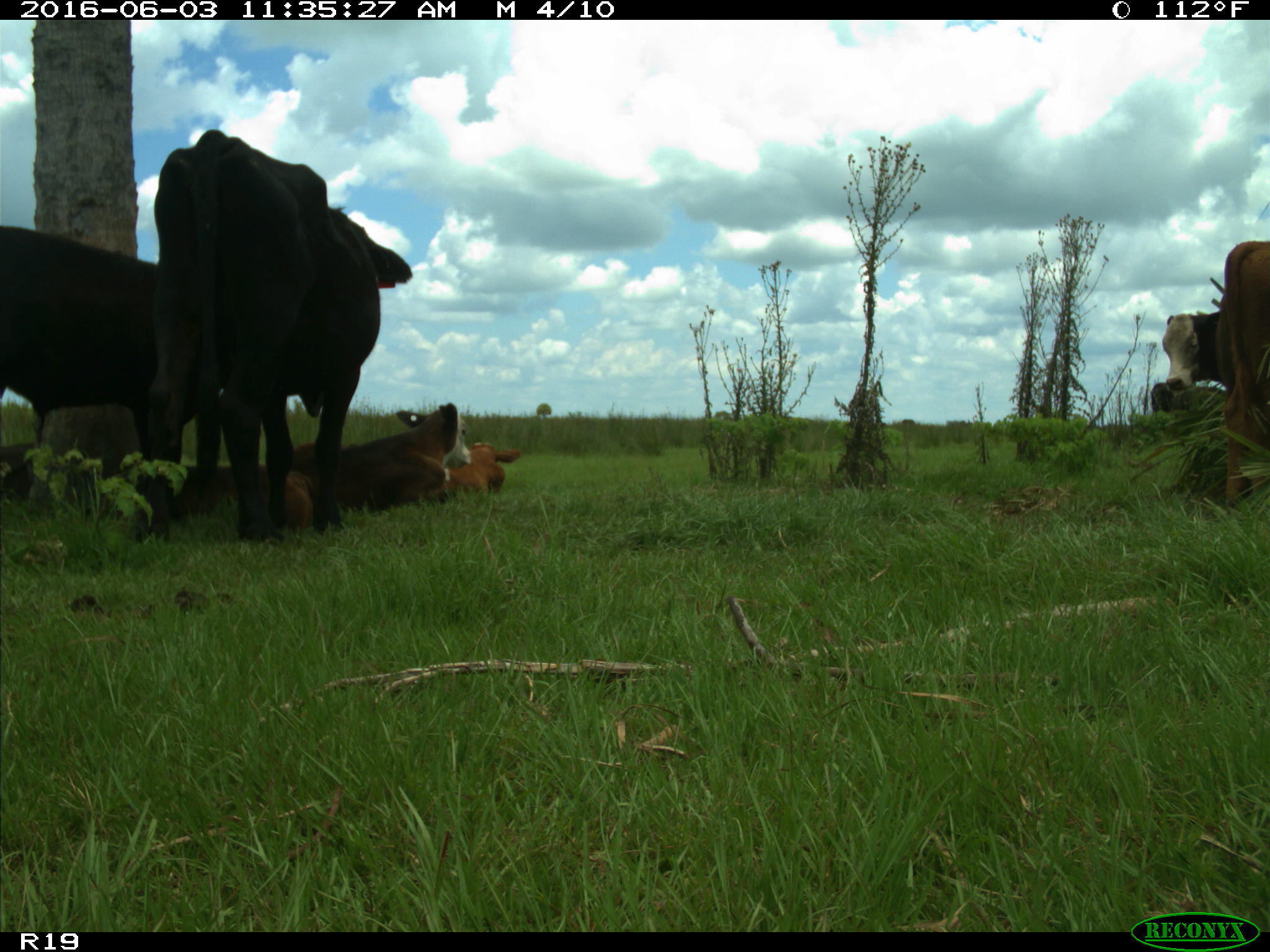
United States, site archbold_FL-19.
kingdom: Animalia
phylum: Chordata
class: Mammalia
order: Artiodactyla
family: Bovidae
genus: Bos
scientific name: Bos taurus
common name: domestic cow